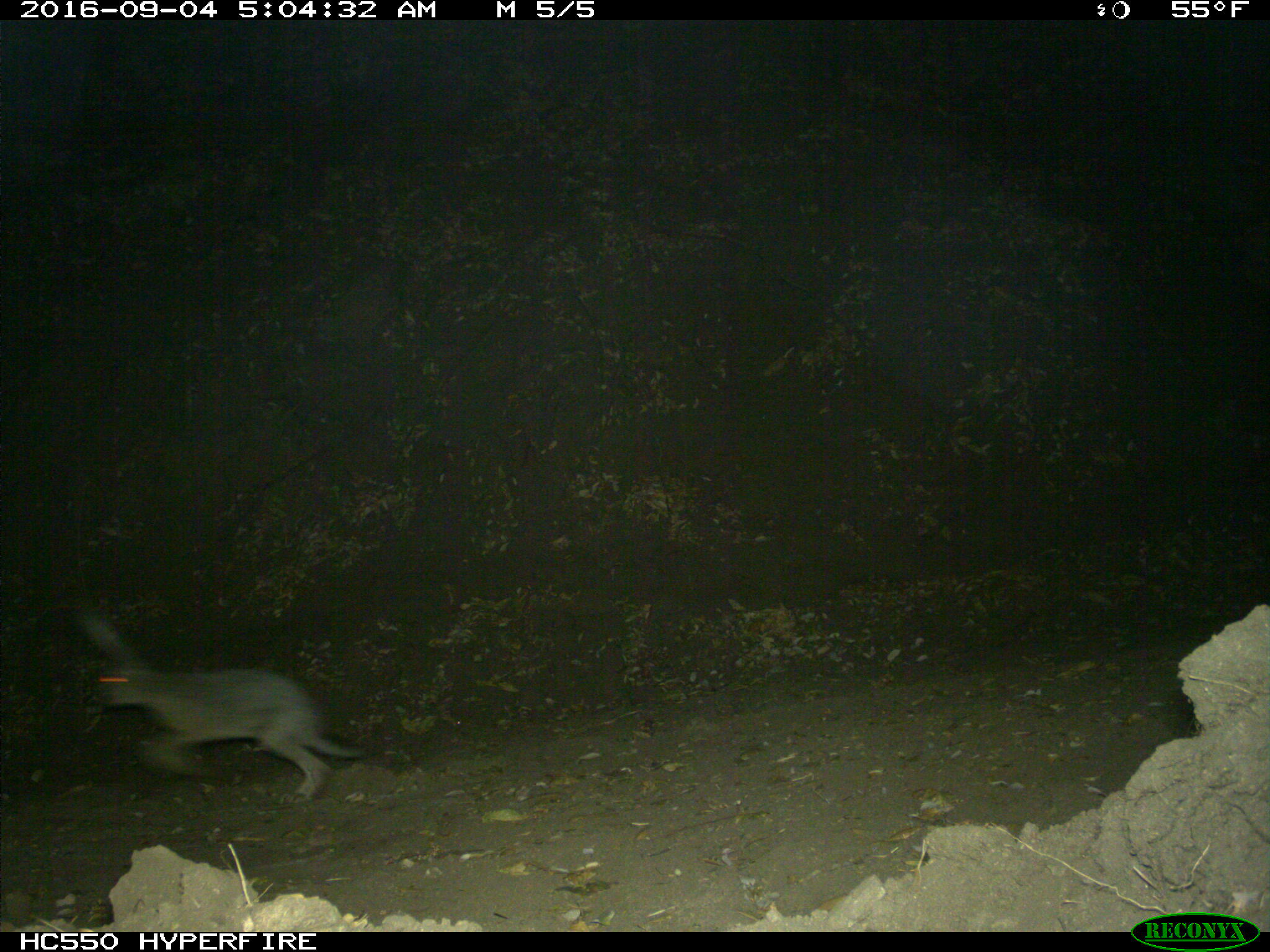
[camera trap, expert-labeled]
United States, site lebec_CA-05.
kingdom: Animalia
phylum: Chordata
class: Mammalia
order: Lagomorpha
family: Leporidae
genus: Lepus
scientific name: Lepus californicus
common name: black-tailed jackrabbit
Lepus californicus (black-tailed jackrabbit).